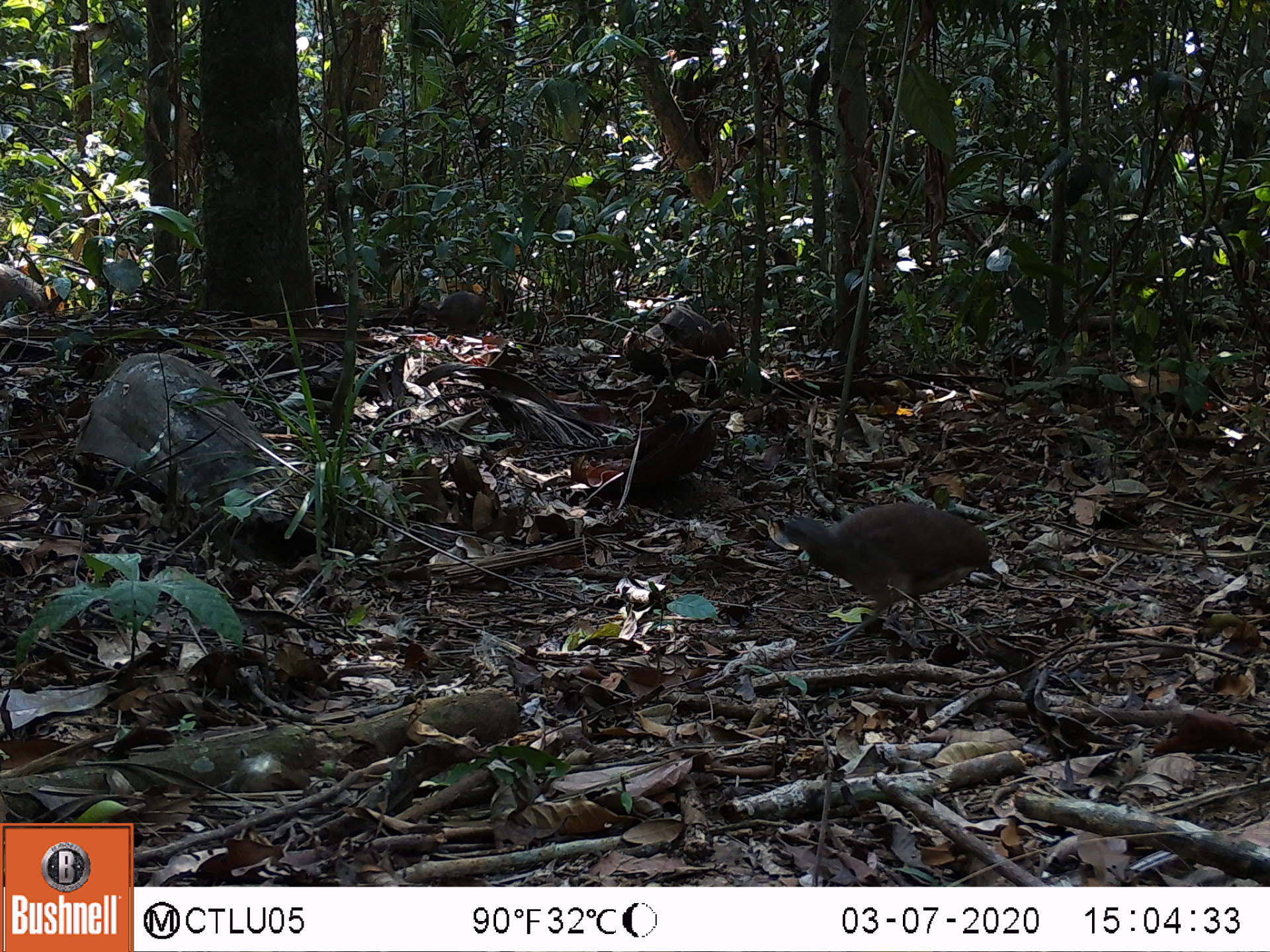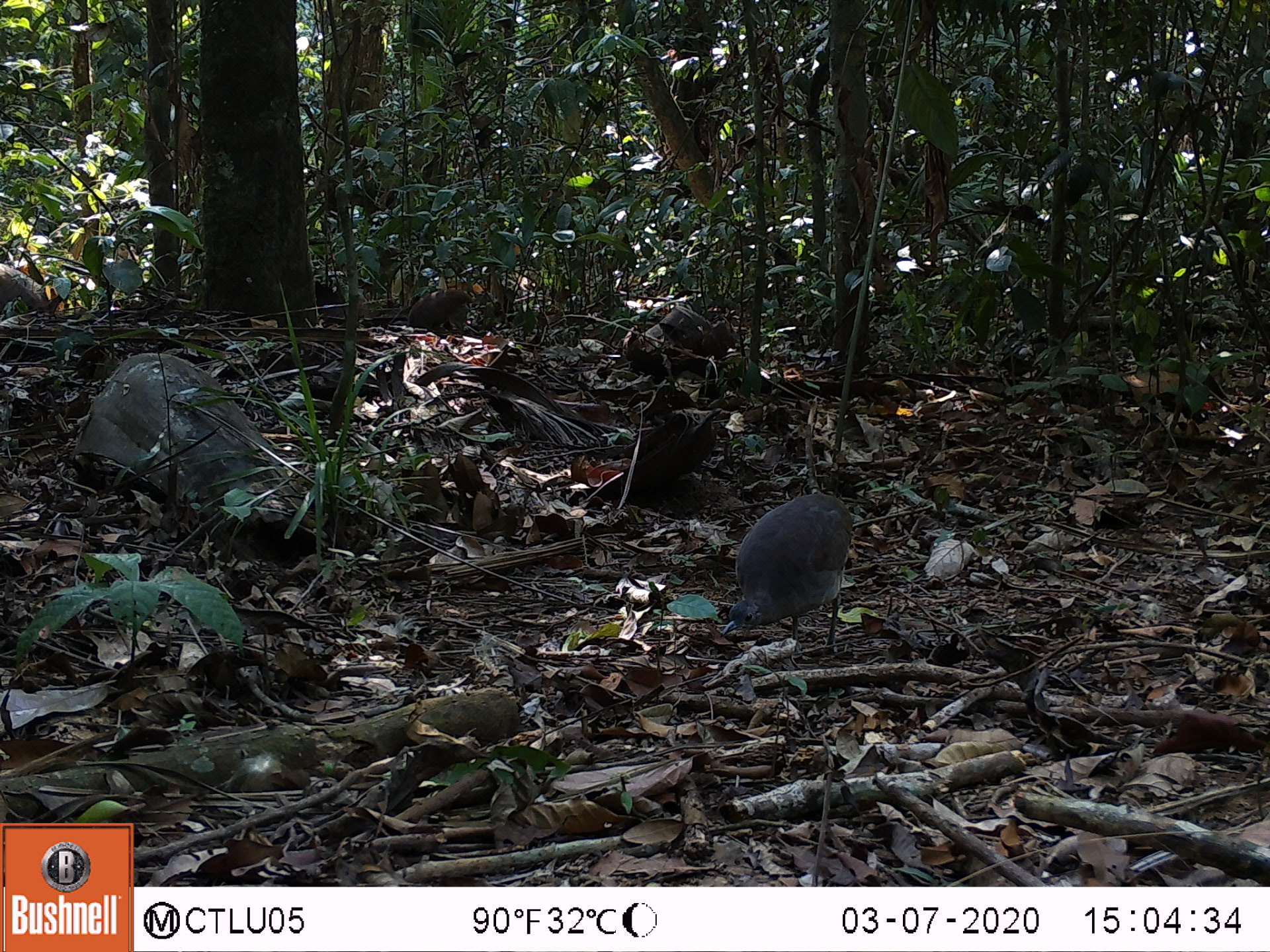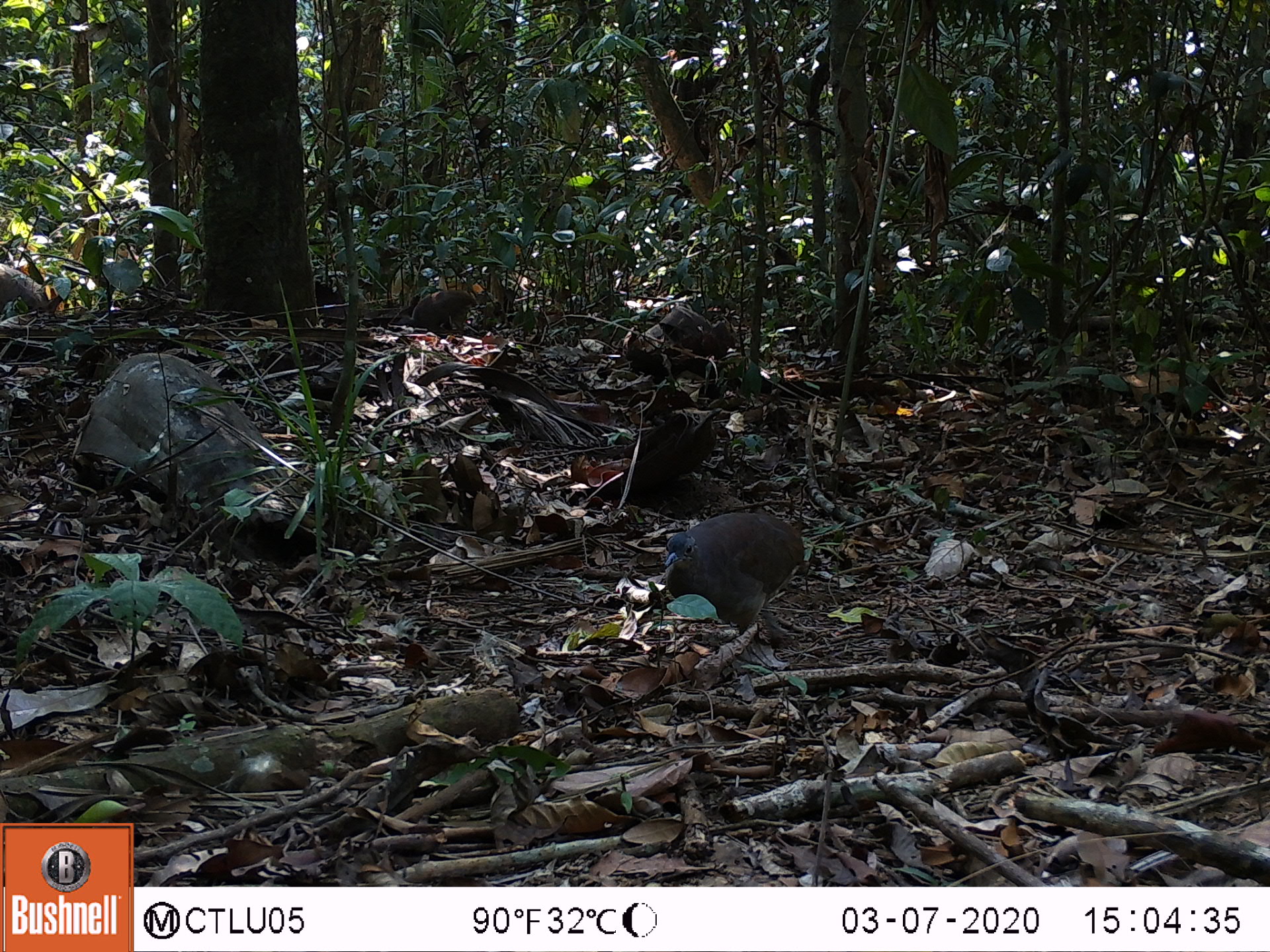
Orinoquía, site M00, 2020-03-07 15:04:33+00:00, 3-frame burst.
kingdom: Animalia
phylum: Chordata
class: Aves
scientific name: Aves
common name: bird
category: unknown bird